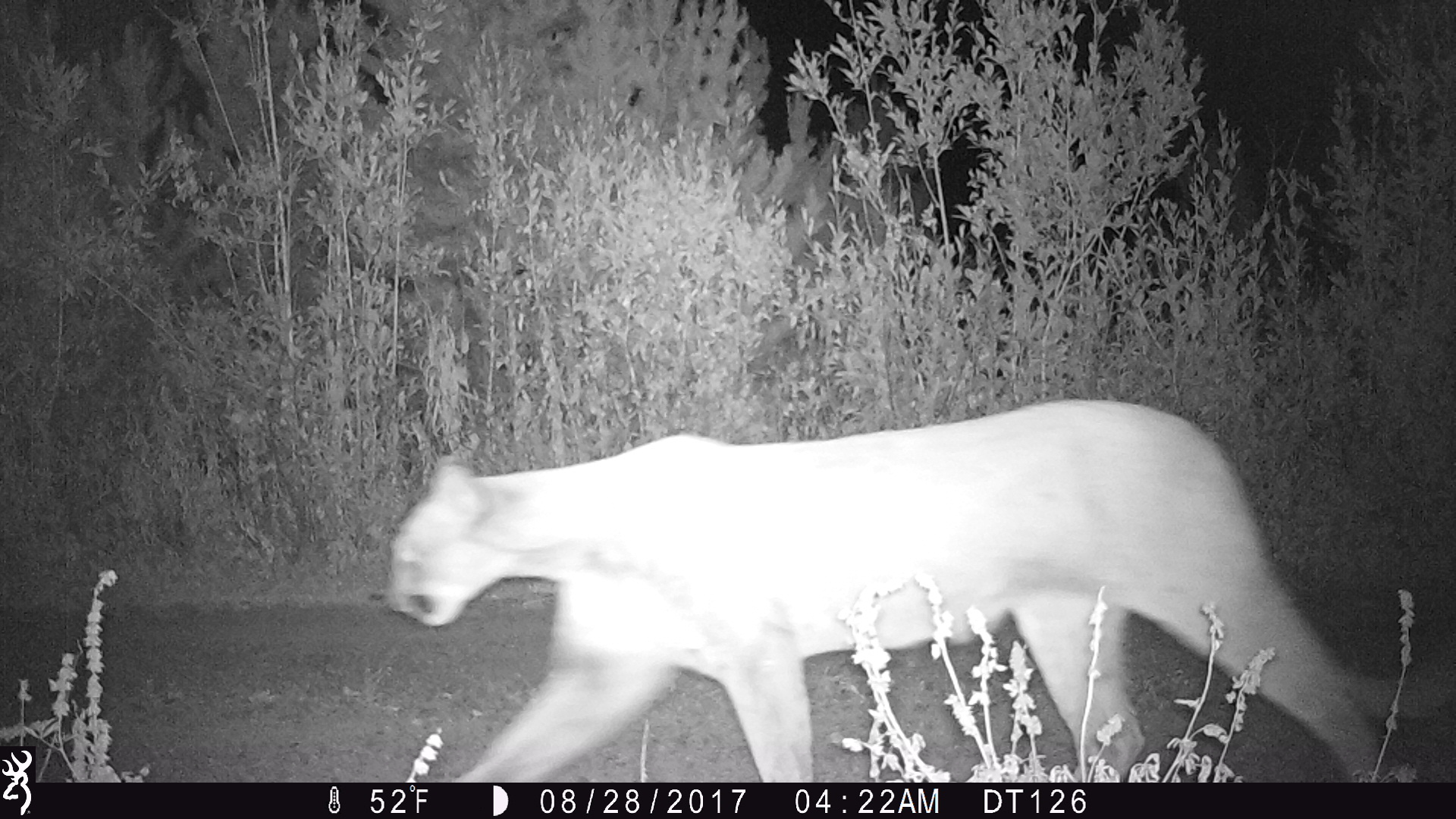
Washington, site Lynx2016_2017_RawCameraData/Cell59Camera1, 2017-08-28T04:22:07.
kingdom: Animalia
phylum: Chordata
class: Mammalia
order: Carnivora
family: Felidae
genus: Puma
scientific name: Puma concolor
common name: mountain lion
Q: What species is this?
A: Puma concolor (mountain lion).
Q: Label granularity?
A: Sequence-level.